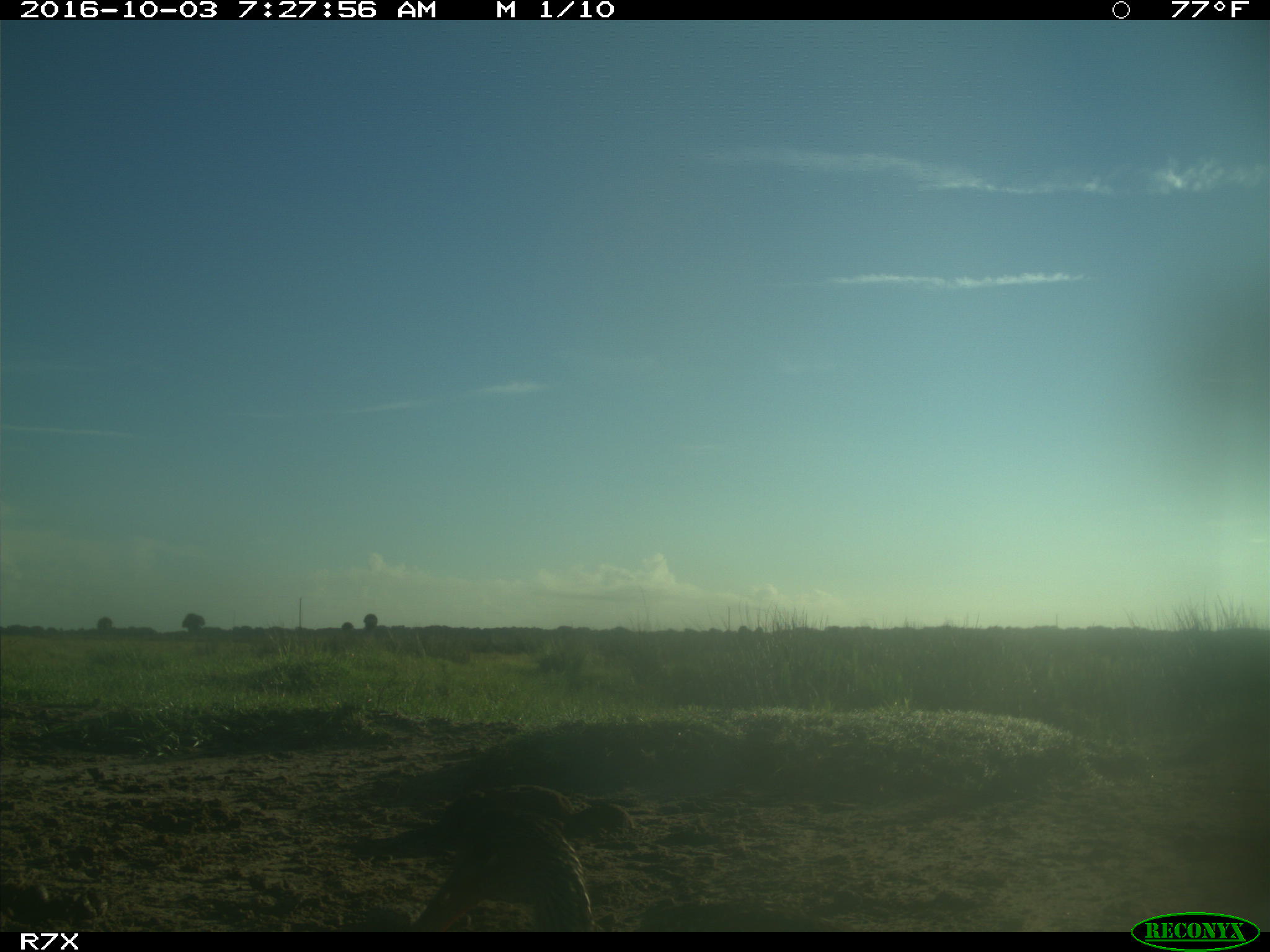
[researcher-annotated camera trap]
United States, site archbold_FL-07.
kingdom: Animalia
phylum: Chordata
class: Aves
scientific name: Aves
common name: birds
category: unidentified bird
Unidentified bird (birds) (Aves).